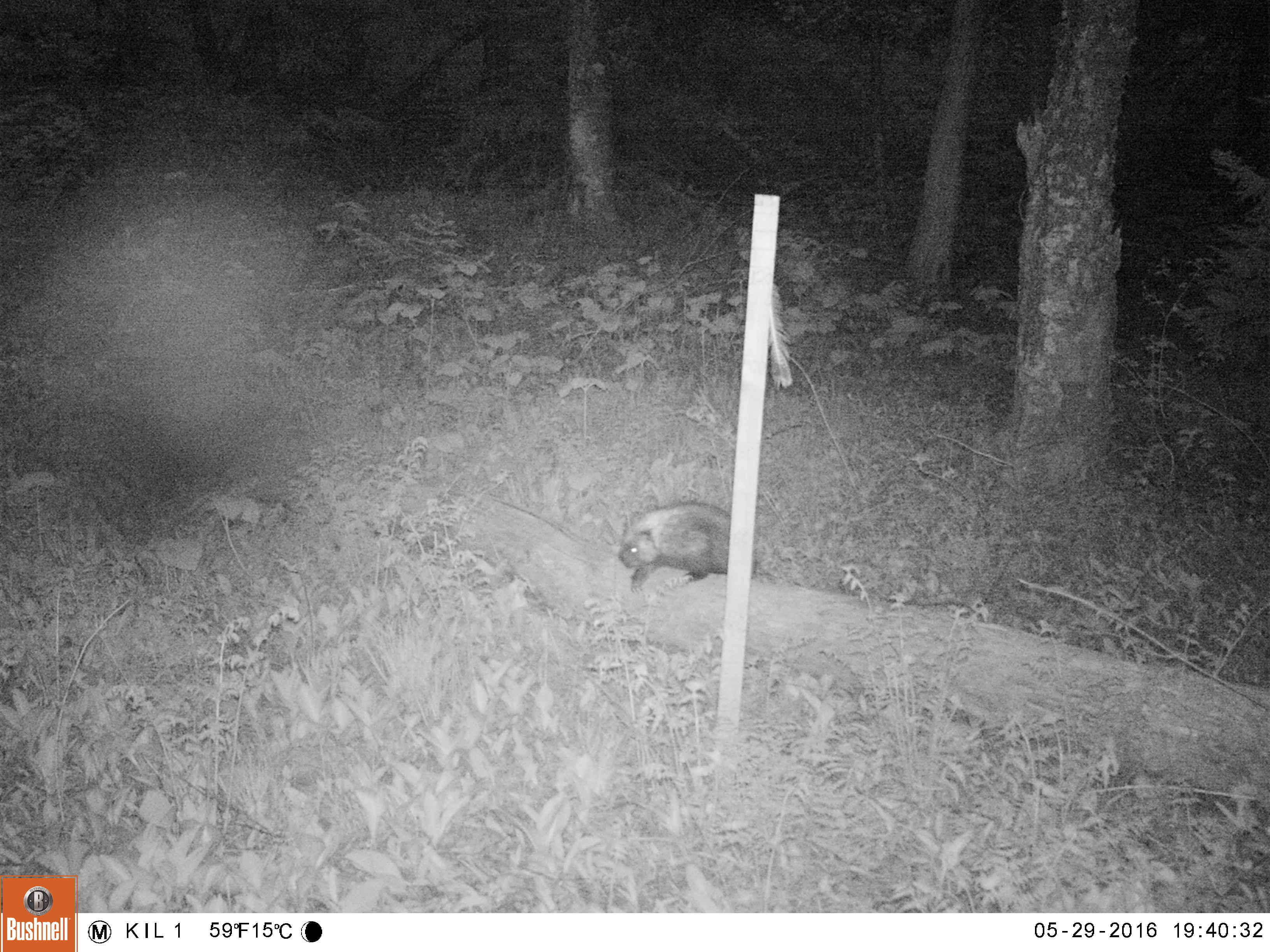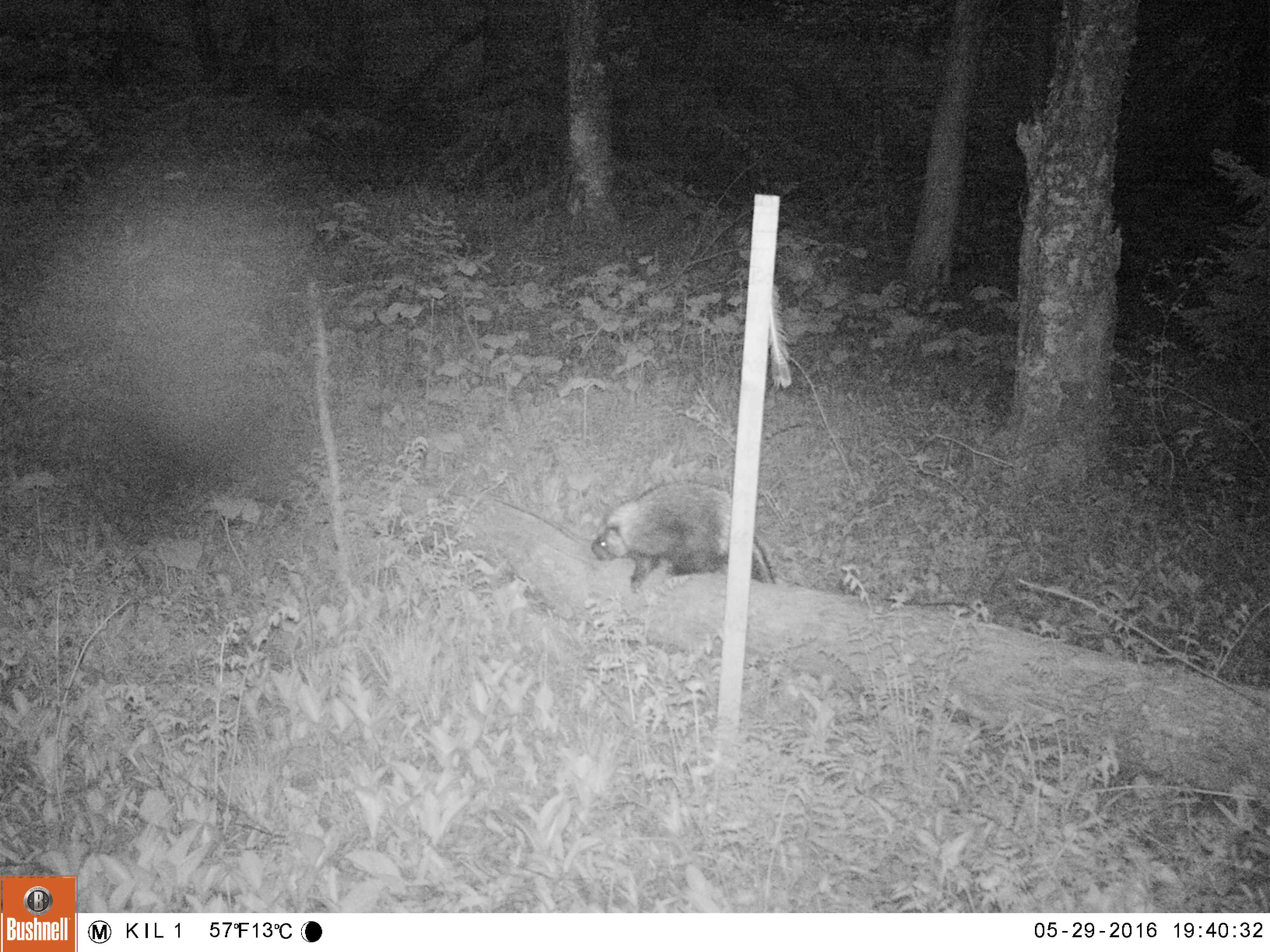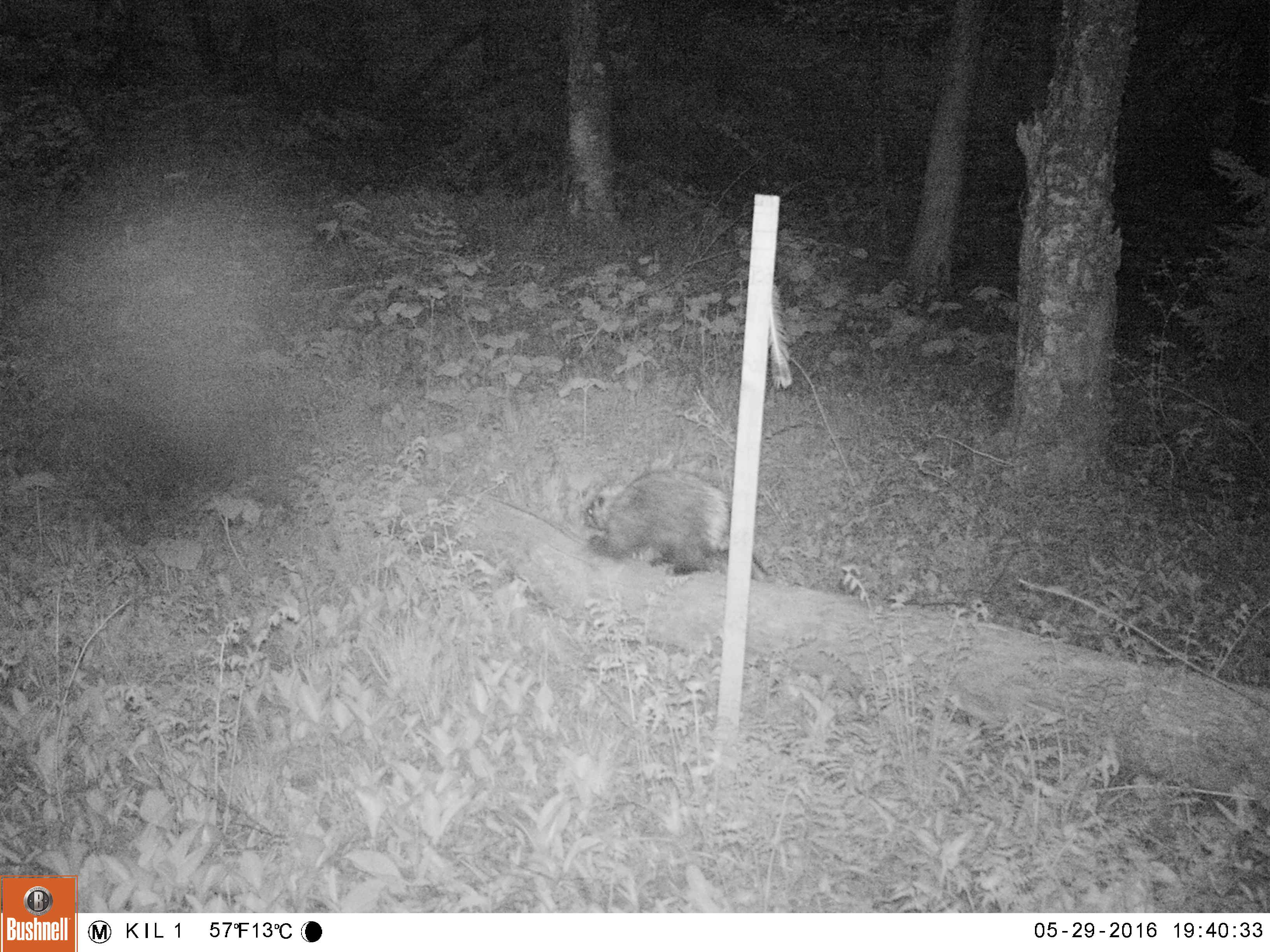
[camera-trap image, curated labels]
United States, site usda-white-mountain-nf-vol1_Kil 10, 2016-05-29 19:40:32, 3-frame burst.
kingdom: Animalia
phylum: Chordata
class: Mammalia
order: Rodentia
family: Erethizontidae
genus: Erethizon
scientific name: Erethizon dorsatum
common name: porcupine